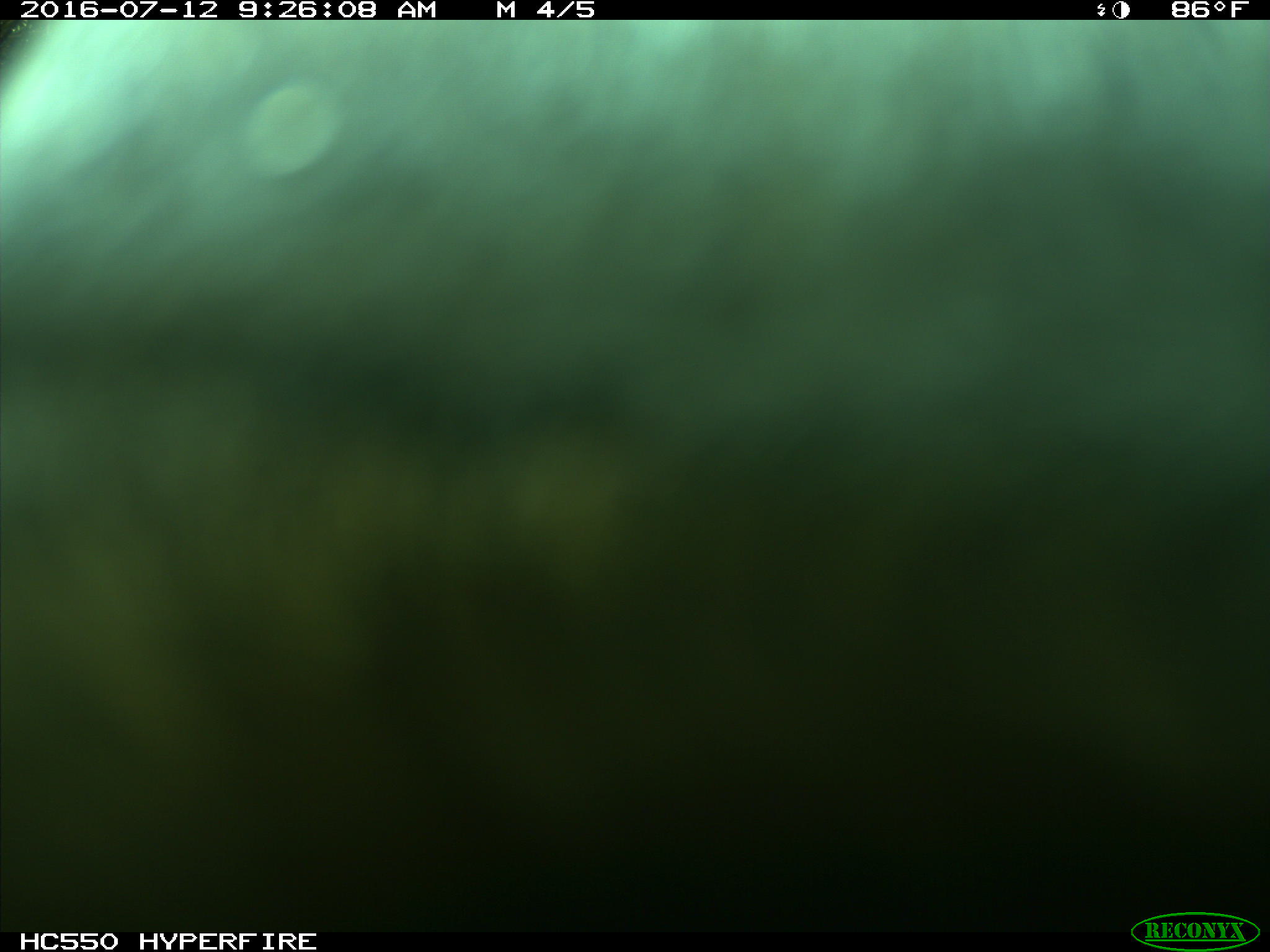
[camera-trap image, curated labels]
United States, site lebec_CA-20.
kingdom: Animalia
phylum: Chordata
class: Mammalia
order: Artiodactyla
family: Bovidae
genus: Bos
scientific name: Bos taurus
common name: domestic cow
Bos taurus (domestic cow).